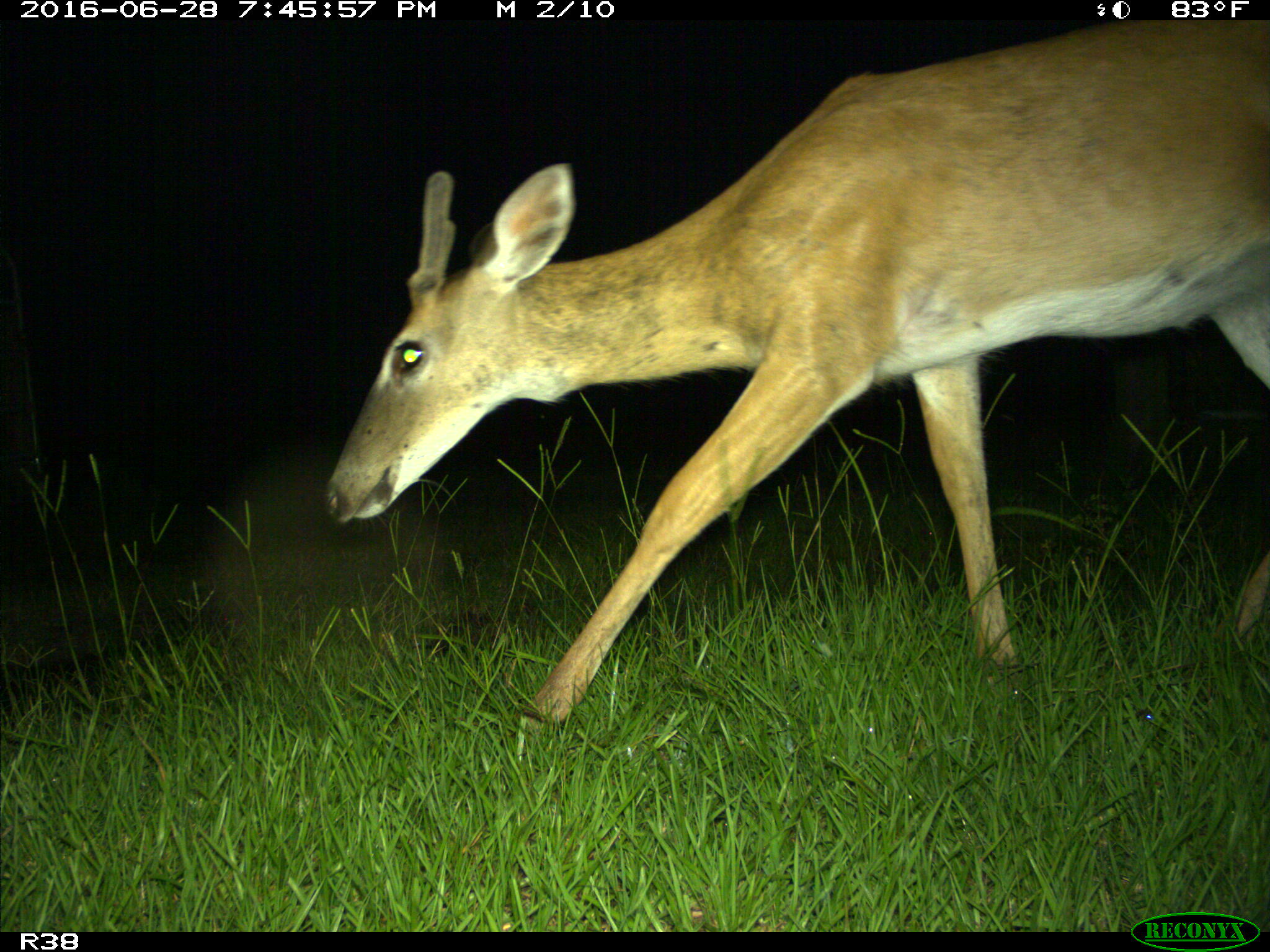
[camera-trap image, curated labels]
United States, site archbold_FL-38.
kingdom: Animalia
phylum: Chordata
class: Mammalia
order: Artiodactyla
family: Cervidae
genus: Odocoileus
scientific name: Odocoileus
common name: deer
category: unidentified deer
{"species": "unidentified deer (deer) (Odocoileus)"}